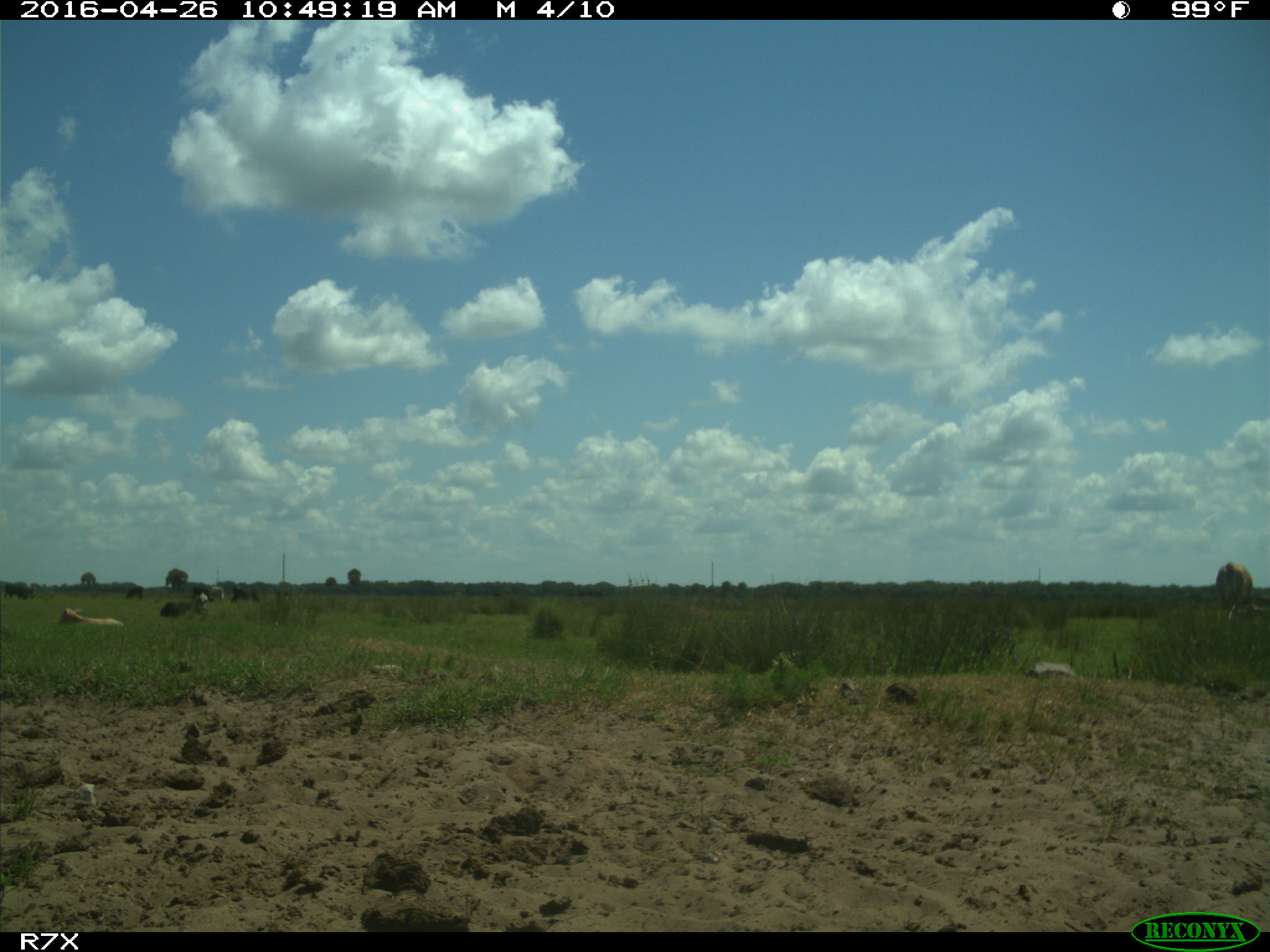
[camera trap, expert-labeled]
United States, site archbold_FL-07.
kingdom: Animalia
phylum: Chordata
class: Mammalia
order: Artiodactyla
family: Bovidae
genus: Bos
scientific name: Bos taurus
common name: domestic cow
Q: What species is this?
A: Bos taurus (domestic cow).